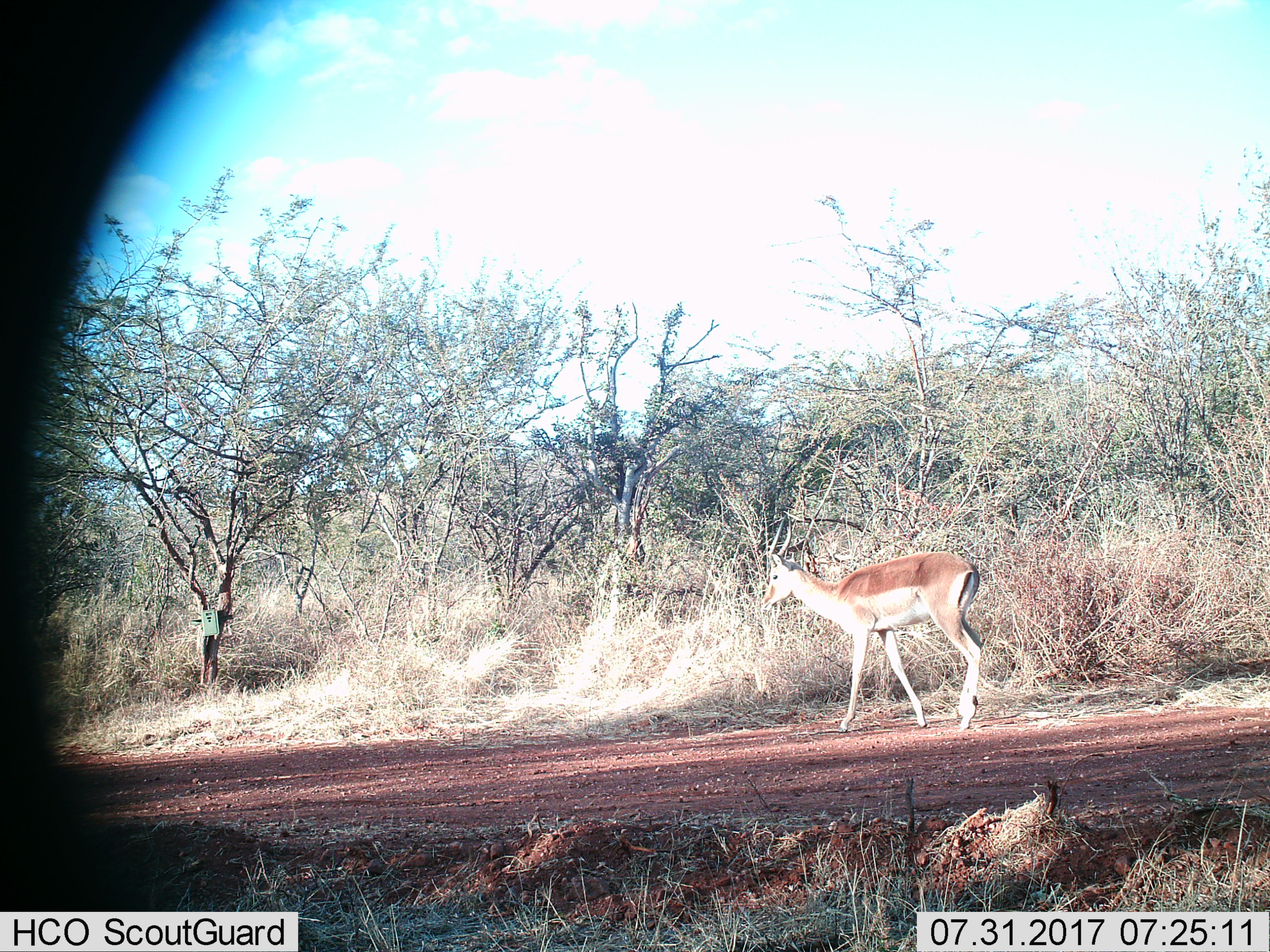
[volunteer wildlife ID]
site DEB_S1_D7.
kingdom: Animalia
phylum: Chordata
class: Mammalia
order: Artiodactyla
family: Bovidae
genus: Aepyceros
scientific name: Aepyceros melampus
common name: impala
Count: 1.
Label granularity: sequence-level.